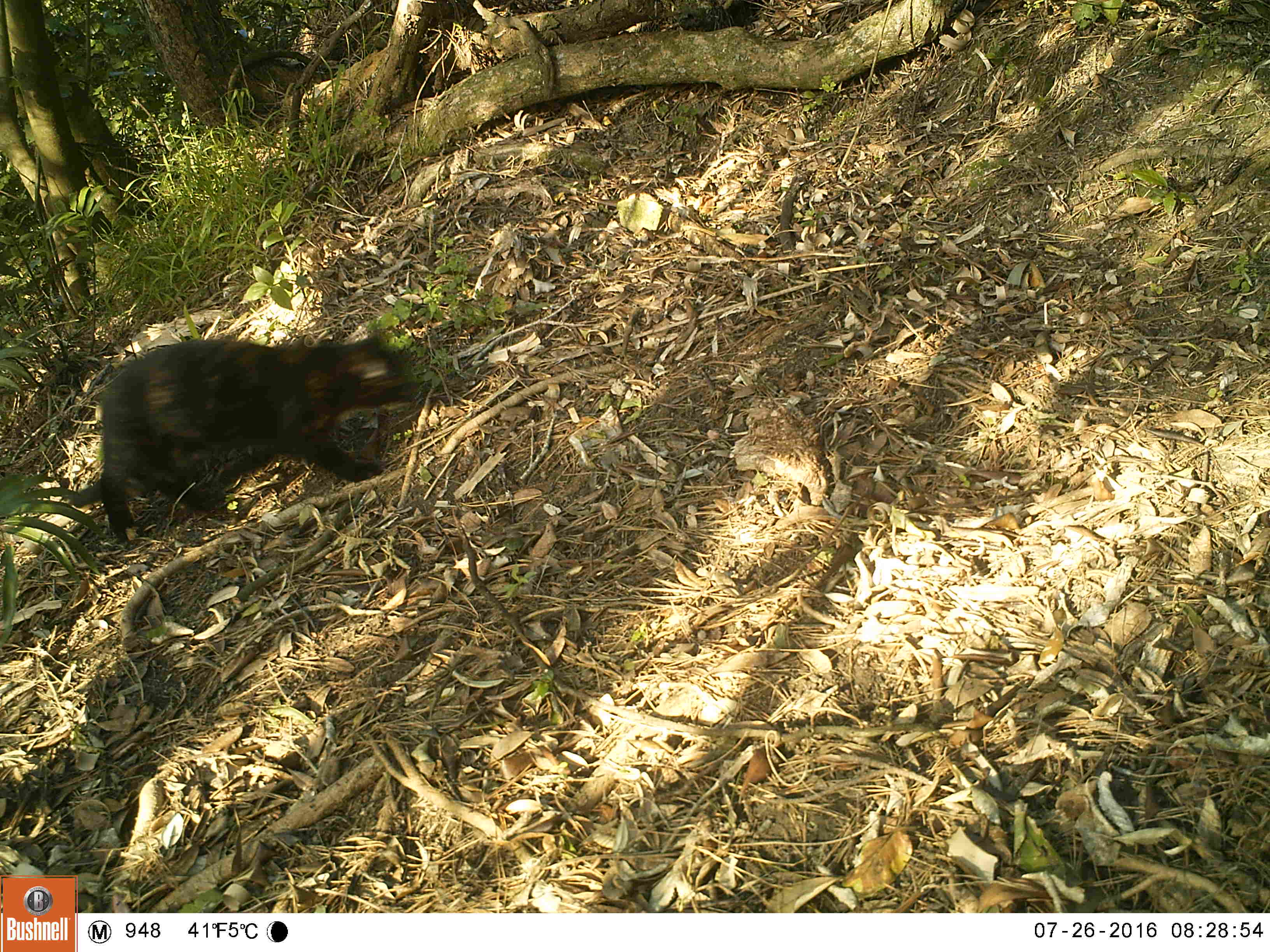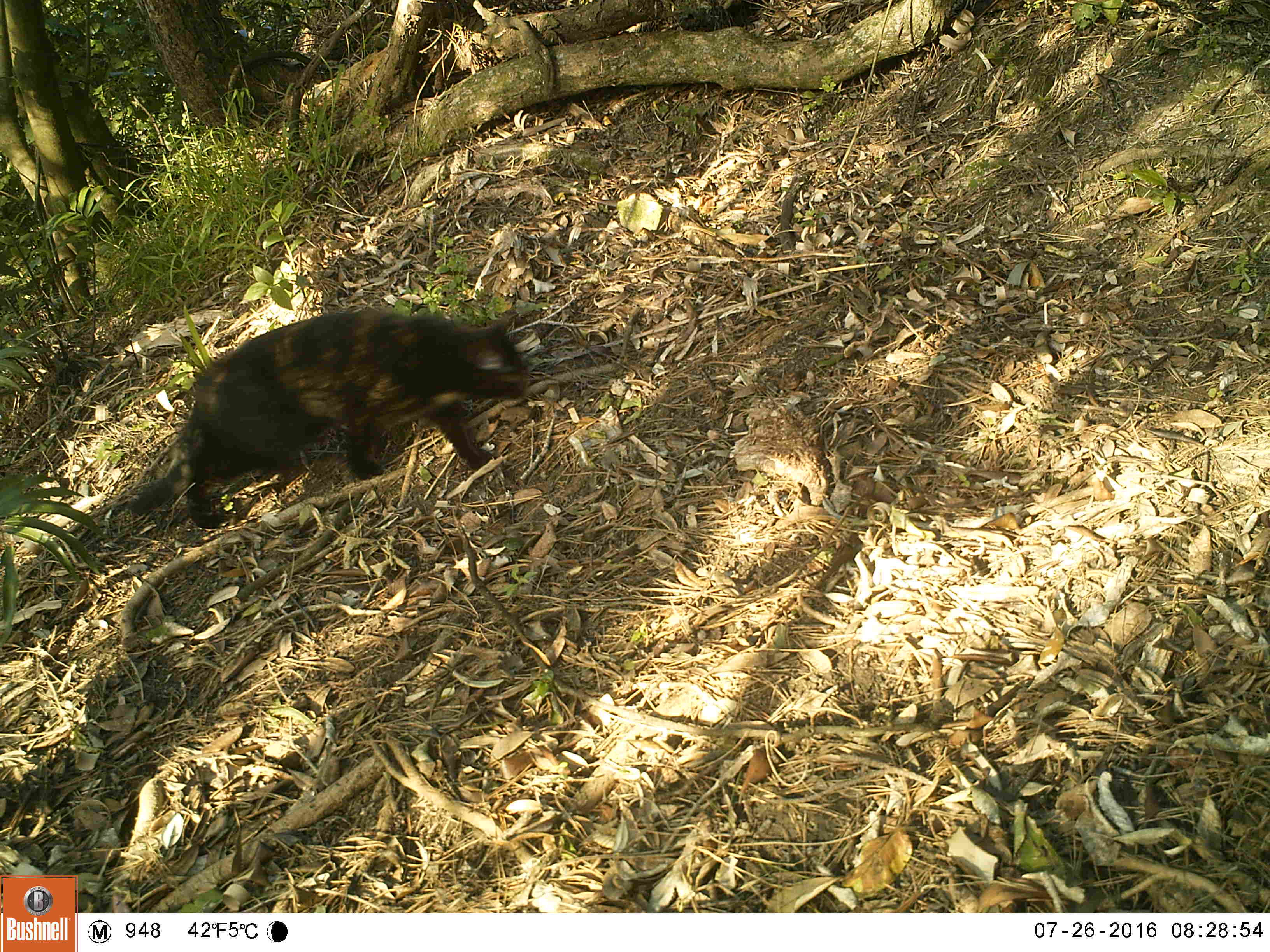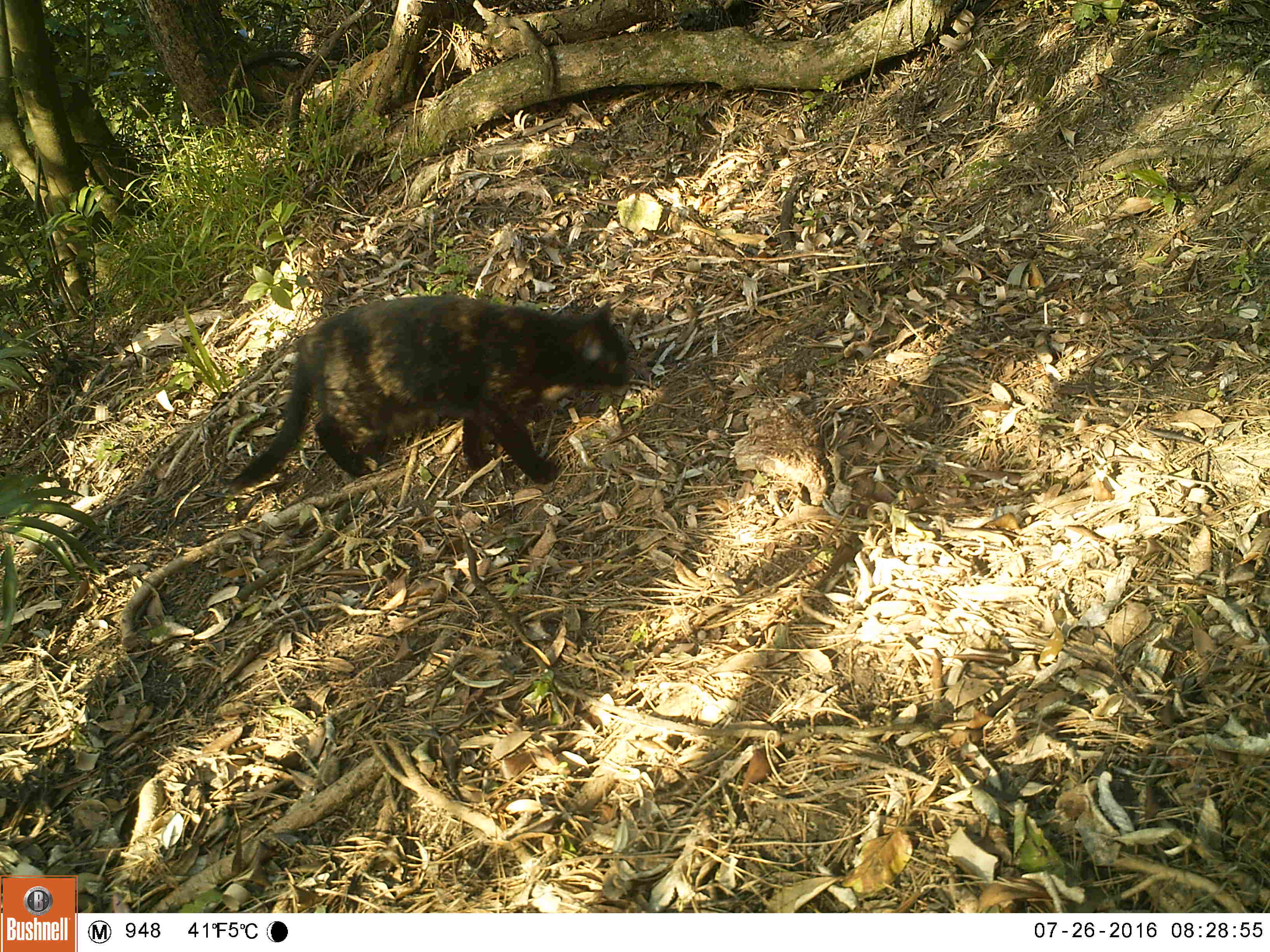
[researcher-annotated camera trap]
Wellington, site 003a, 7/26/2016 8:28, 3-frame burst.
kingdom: Animalia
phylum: Chordata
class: Mammalia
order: Carnivora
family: Felidae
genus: Felis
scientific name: Felis catus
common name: cat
Cat (Felis catus).